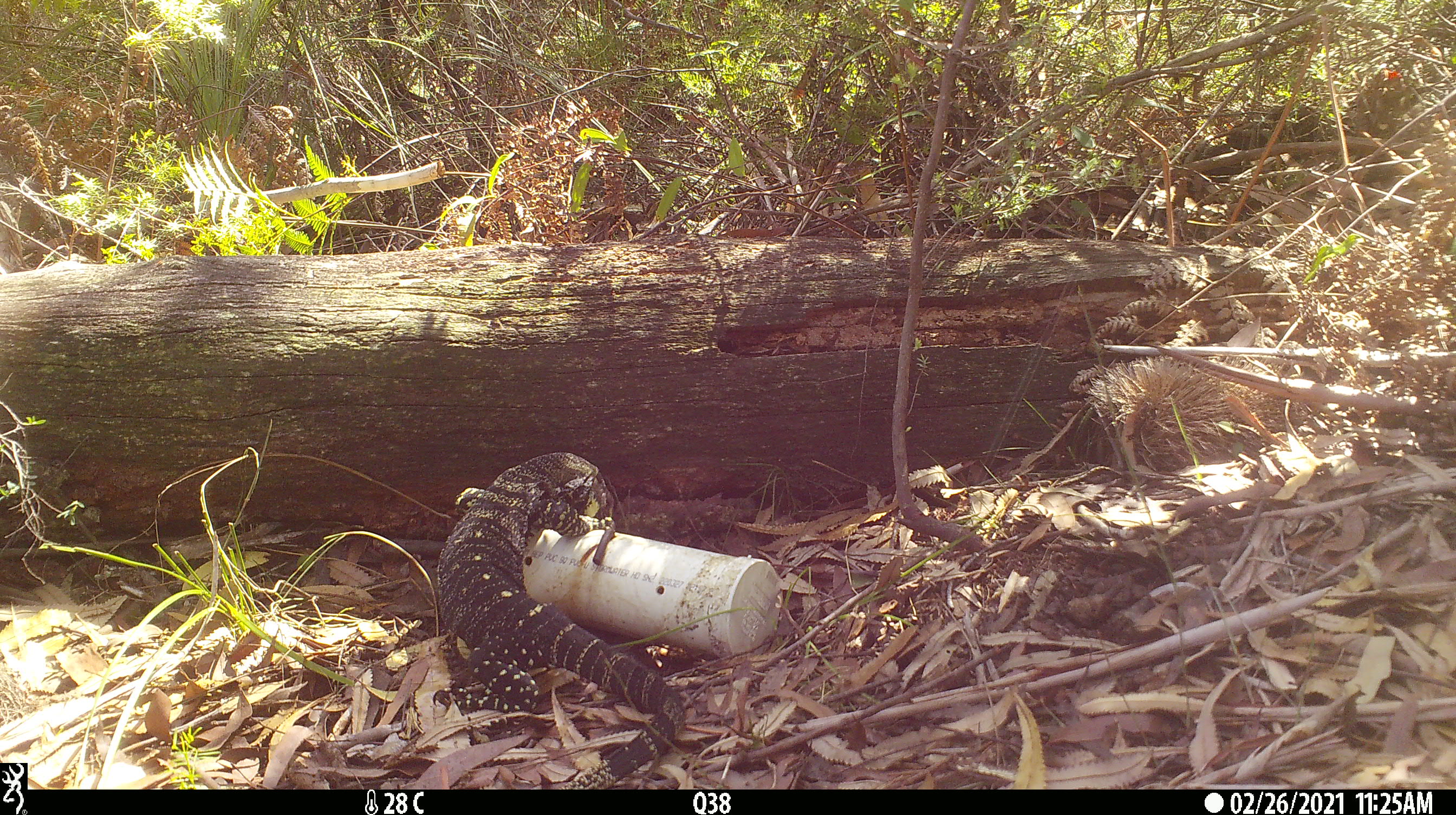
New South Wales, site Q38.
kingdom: Animalia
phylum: Chordata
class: Reptilia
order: Squamata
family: Varanidae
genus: Varanus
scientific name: Varanus varius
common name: lace monitor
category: goanna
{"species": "goanna (lace monitor) (Varanus varius)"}